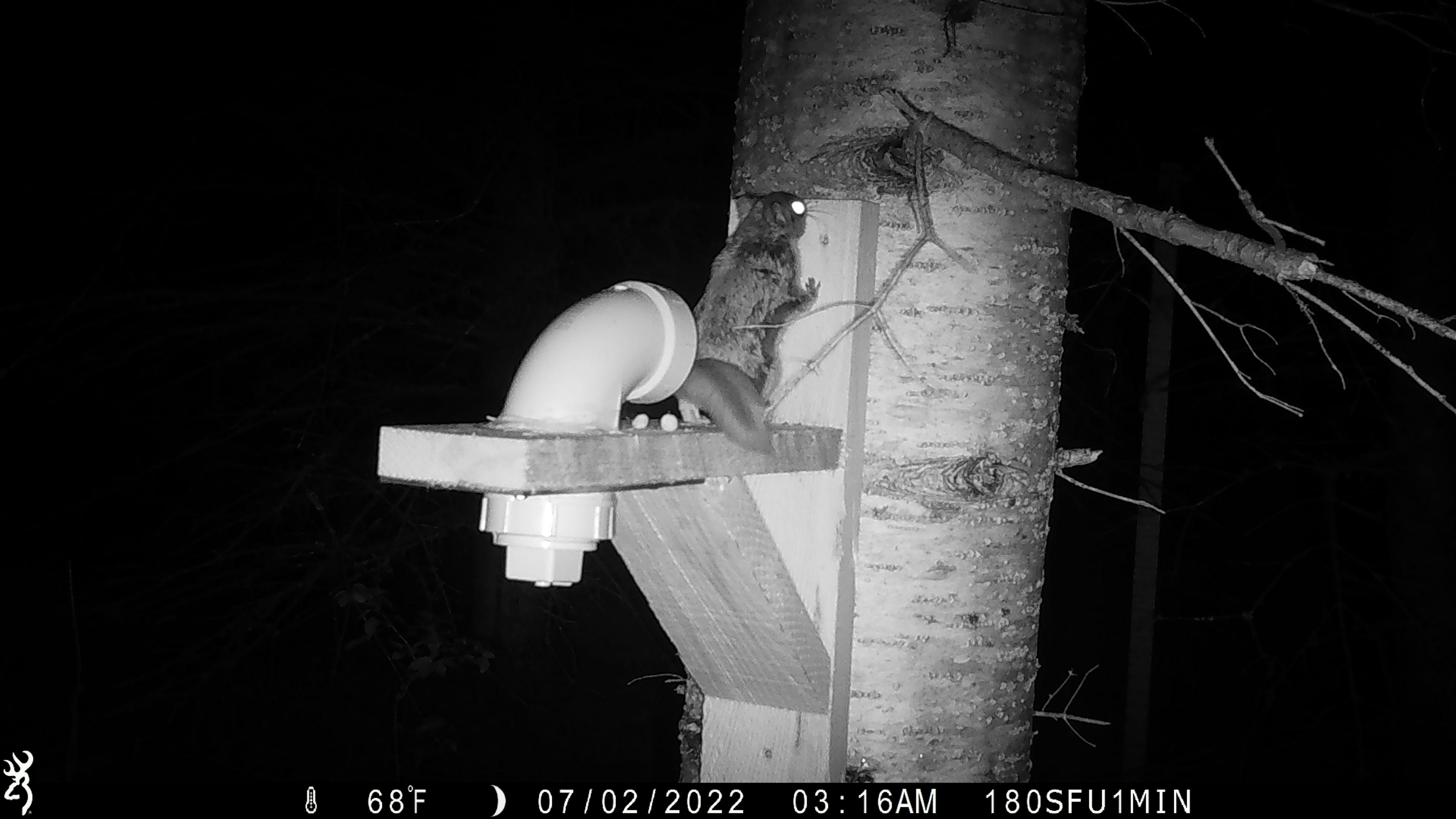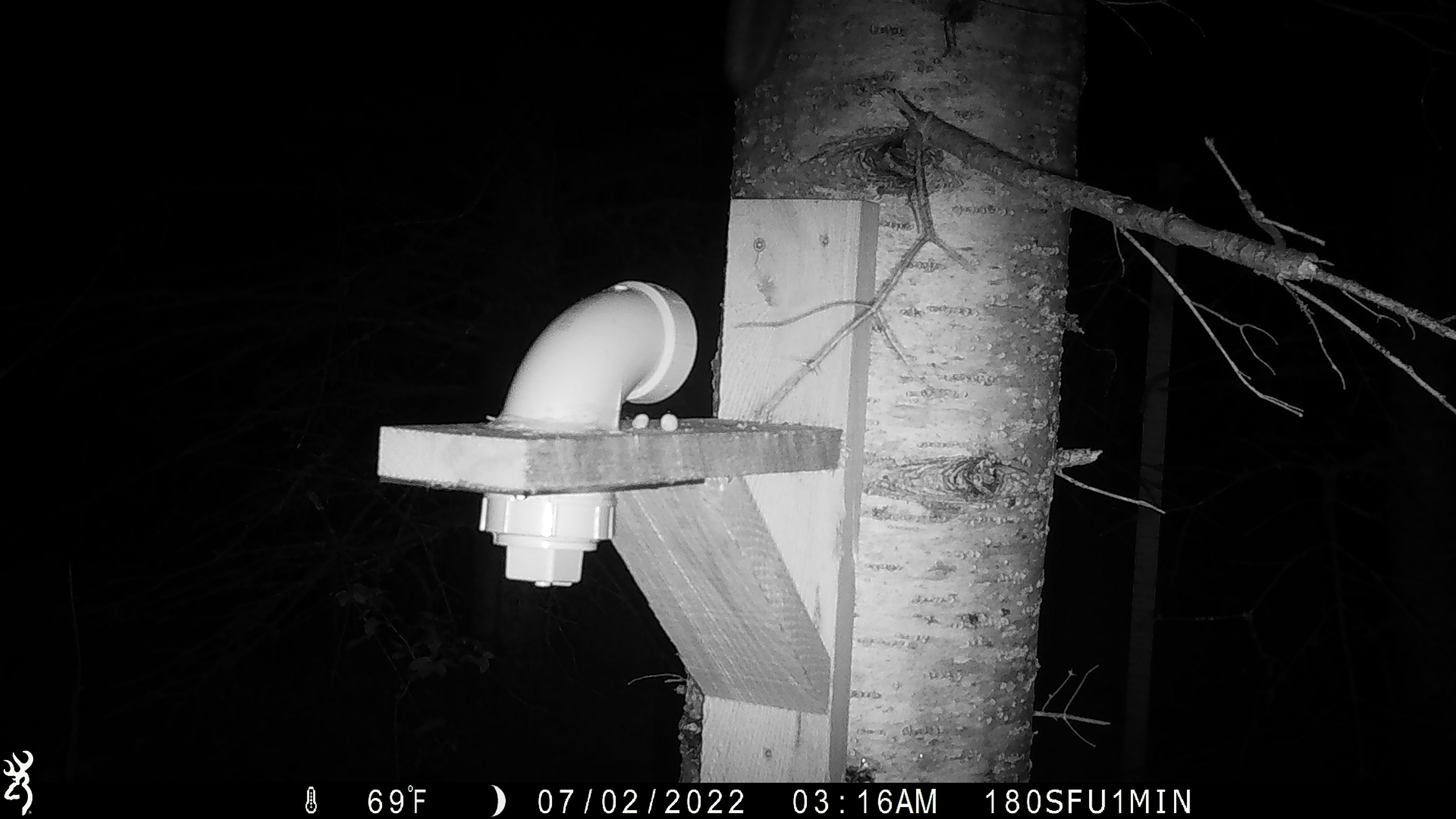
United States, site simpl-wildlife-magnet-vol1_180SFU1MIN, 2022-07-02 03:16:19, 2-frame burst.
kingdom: Animalia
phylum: Chordata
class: Mammalia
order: Rodentia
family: Sciuridae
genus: Glaucomys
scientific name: Glaucomys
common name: flying squirrel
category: flying squirrel sp.